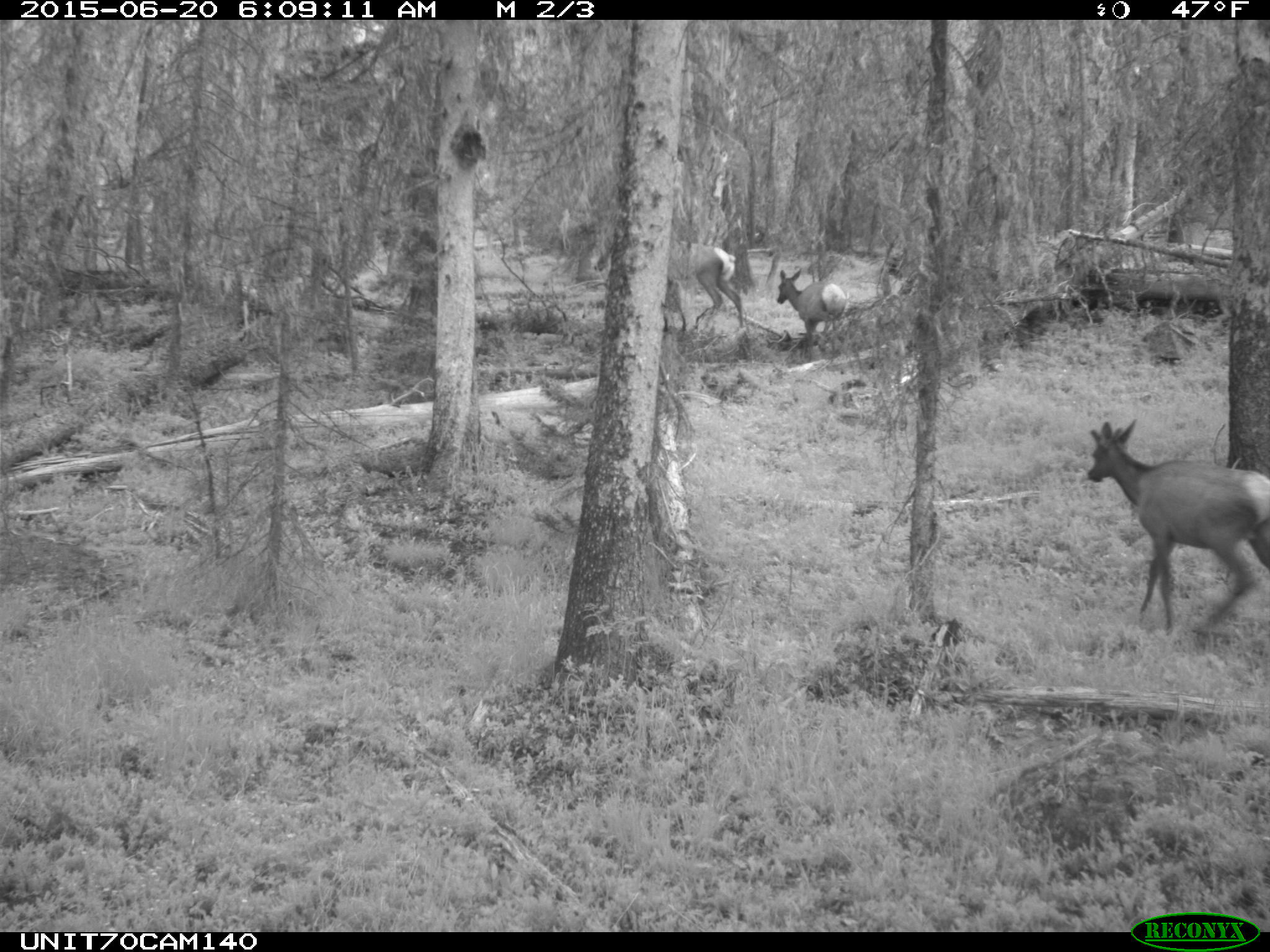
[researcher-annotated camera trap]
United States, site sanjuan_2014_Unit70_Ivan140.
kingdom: Animalia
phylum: Chordata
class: Mammalia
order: Artiodactyla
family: Cervidae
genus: Cervus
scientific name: Cervus elaphus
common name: red deer